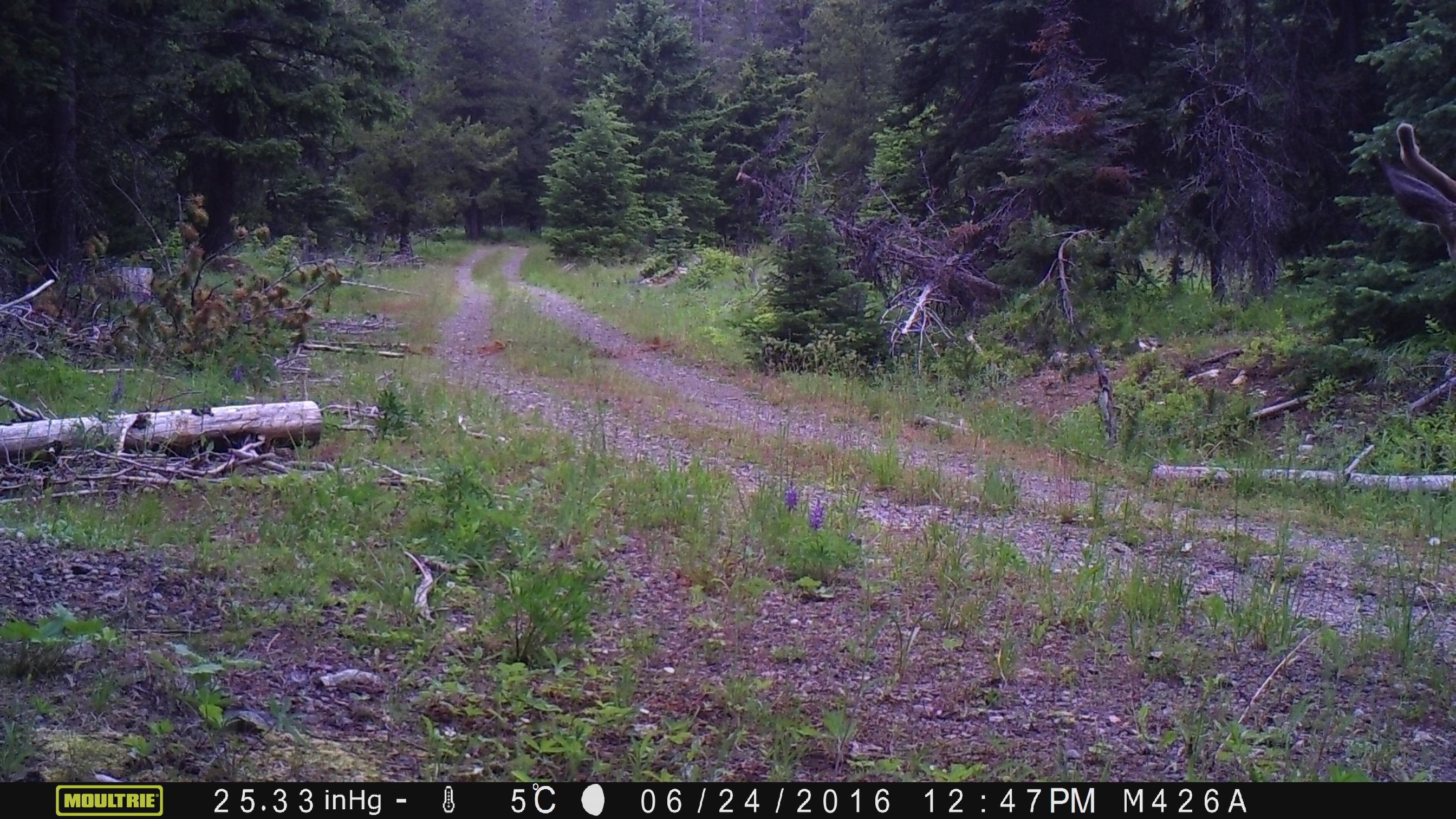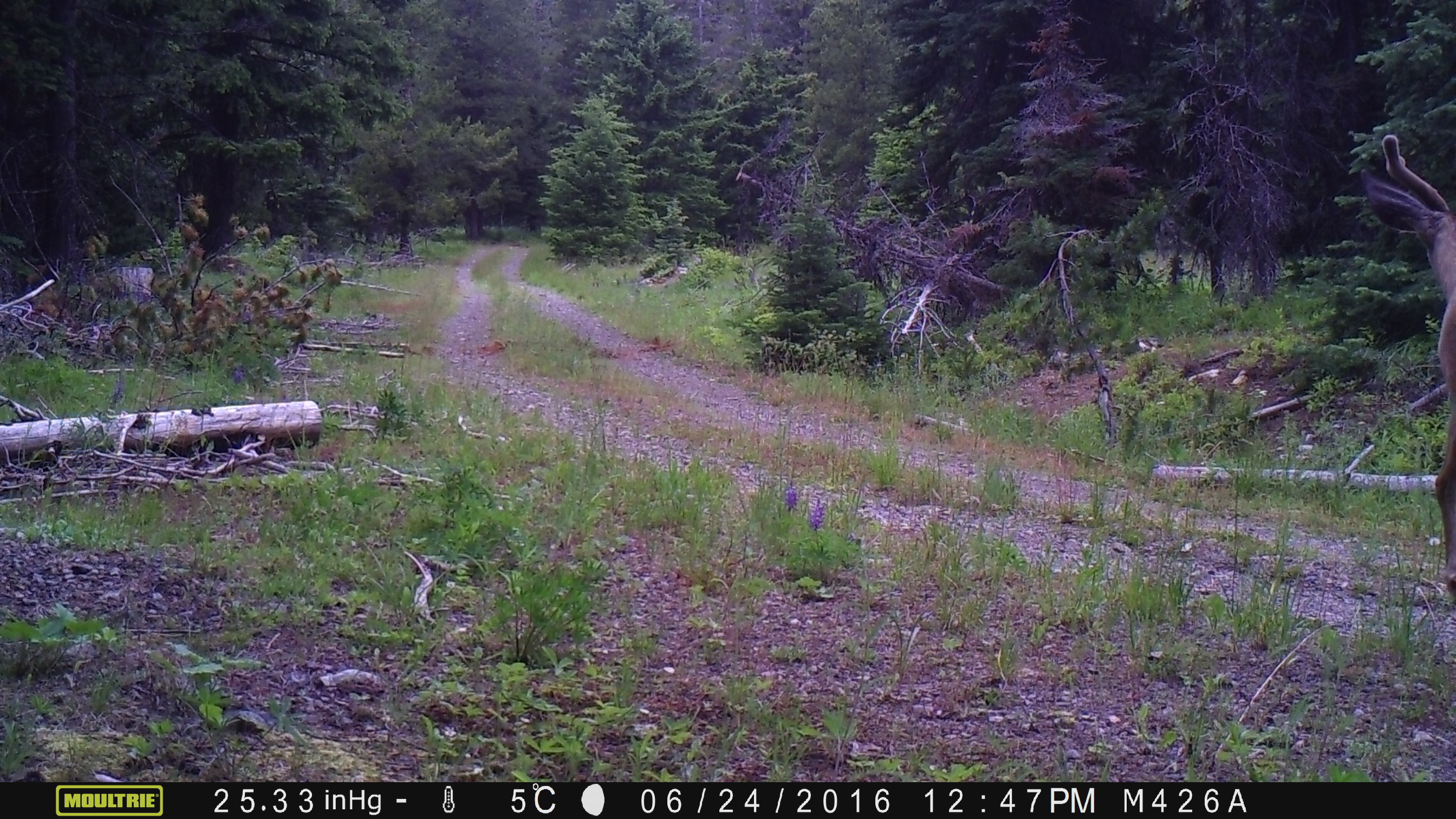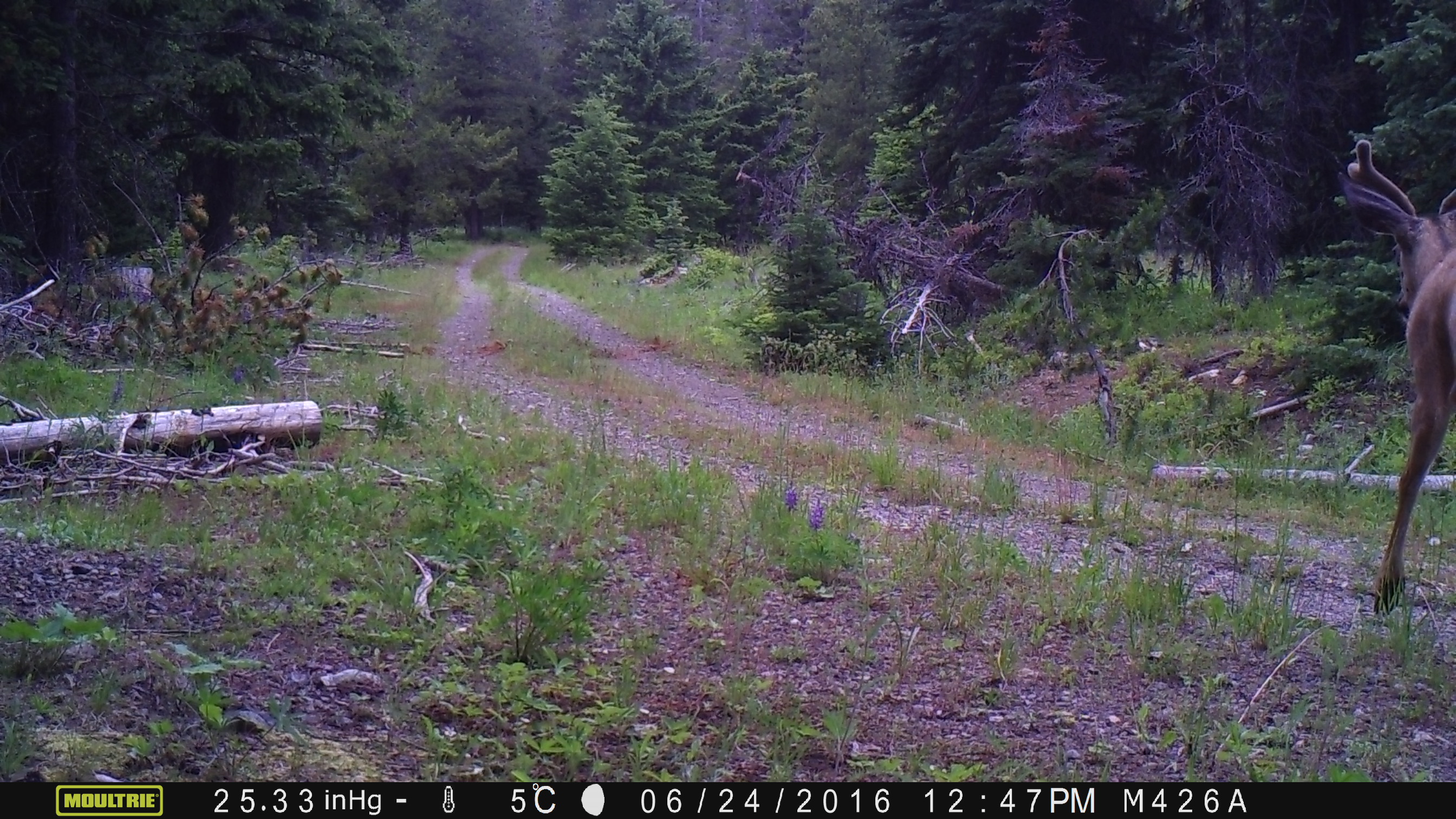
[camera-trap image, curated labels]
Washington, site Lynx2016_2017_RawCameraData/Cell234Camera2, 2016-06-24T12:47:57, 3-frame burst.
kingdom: Animalia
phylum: Chordata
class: Mammalia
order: Artiodactyla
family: Cervidae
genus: Odocoileus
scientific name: Odocoileus hemionus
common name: mule deer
Odocoileus hemionus (mule deer). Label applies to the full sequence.